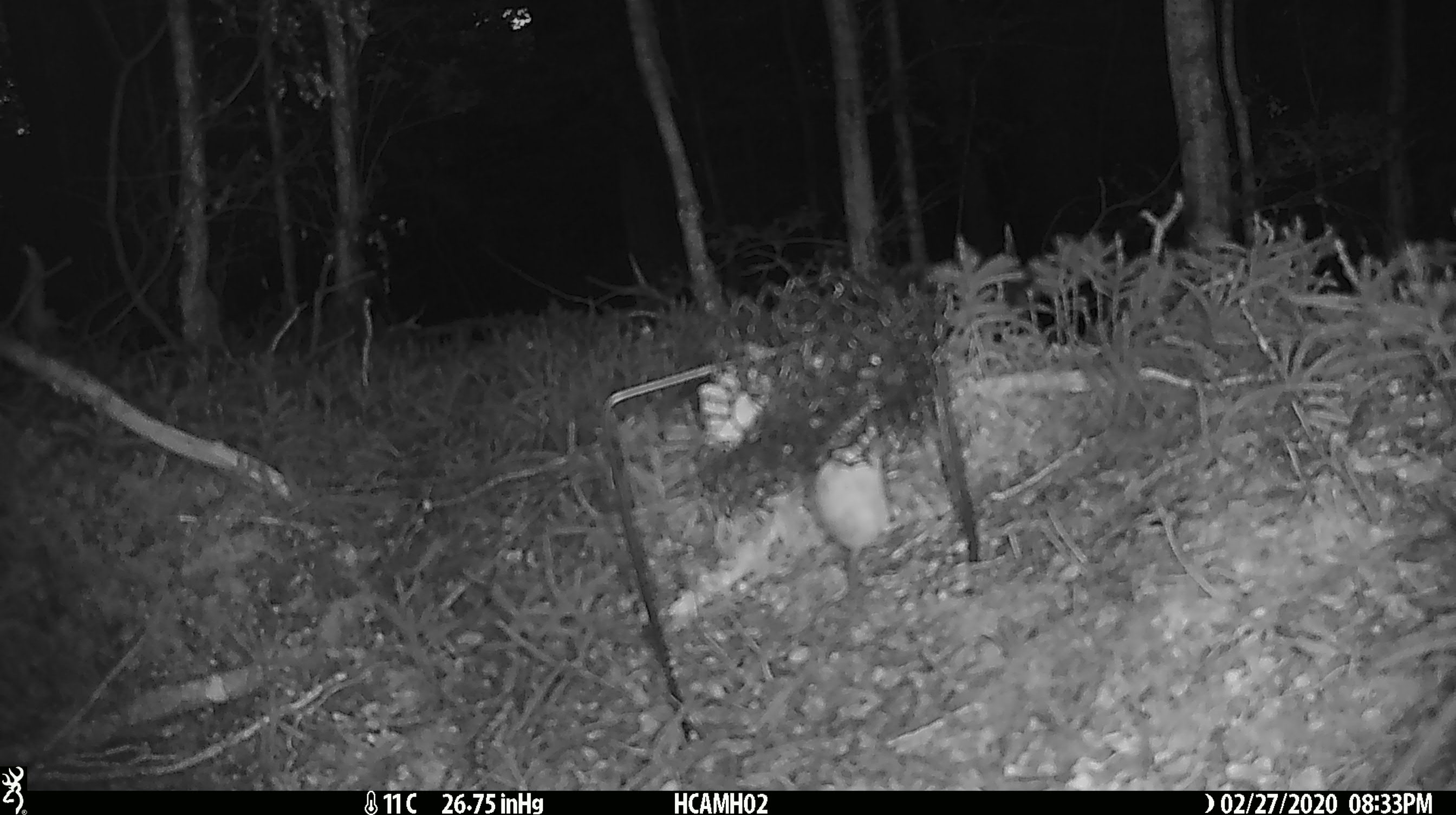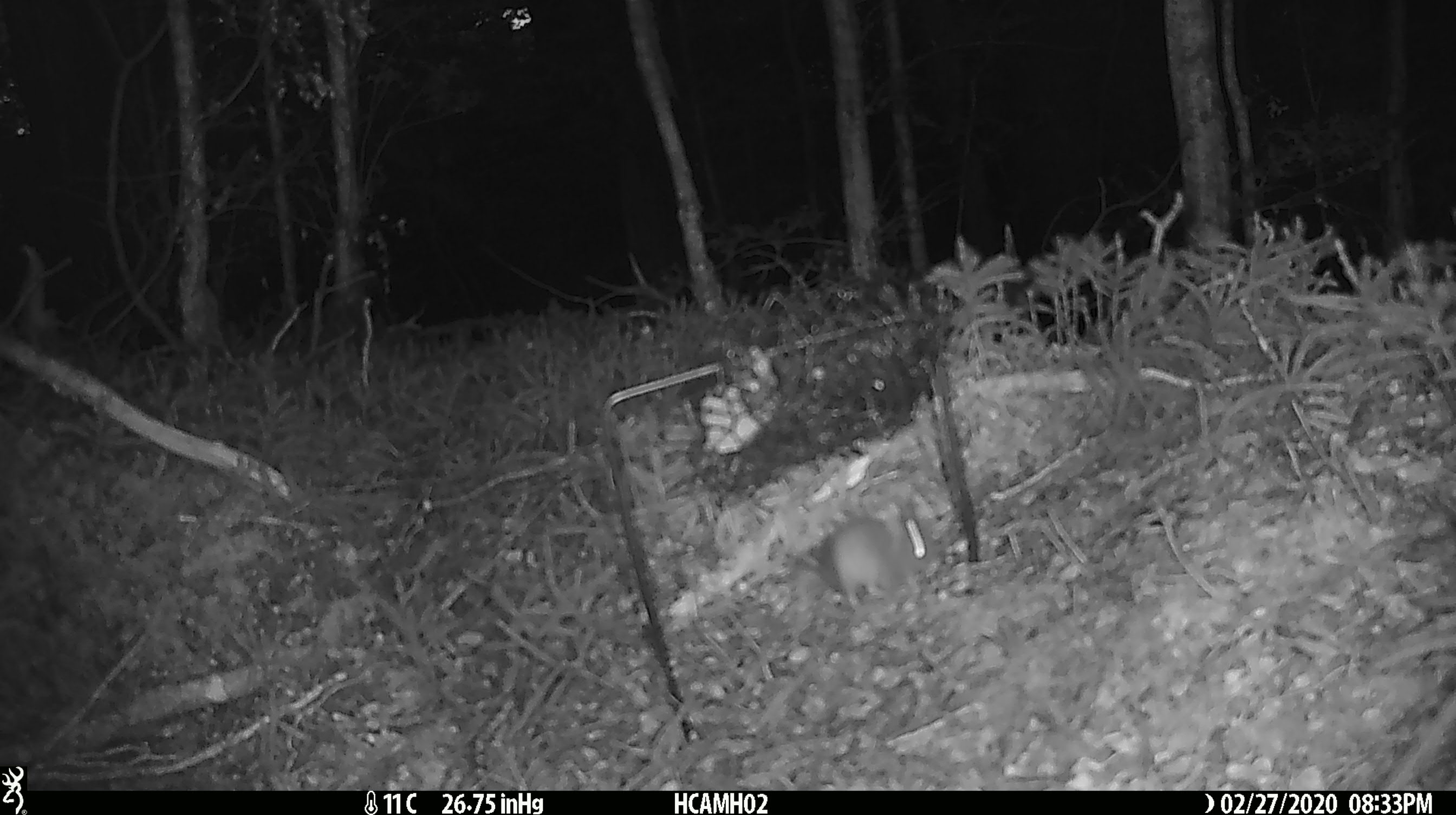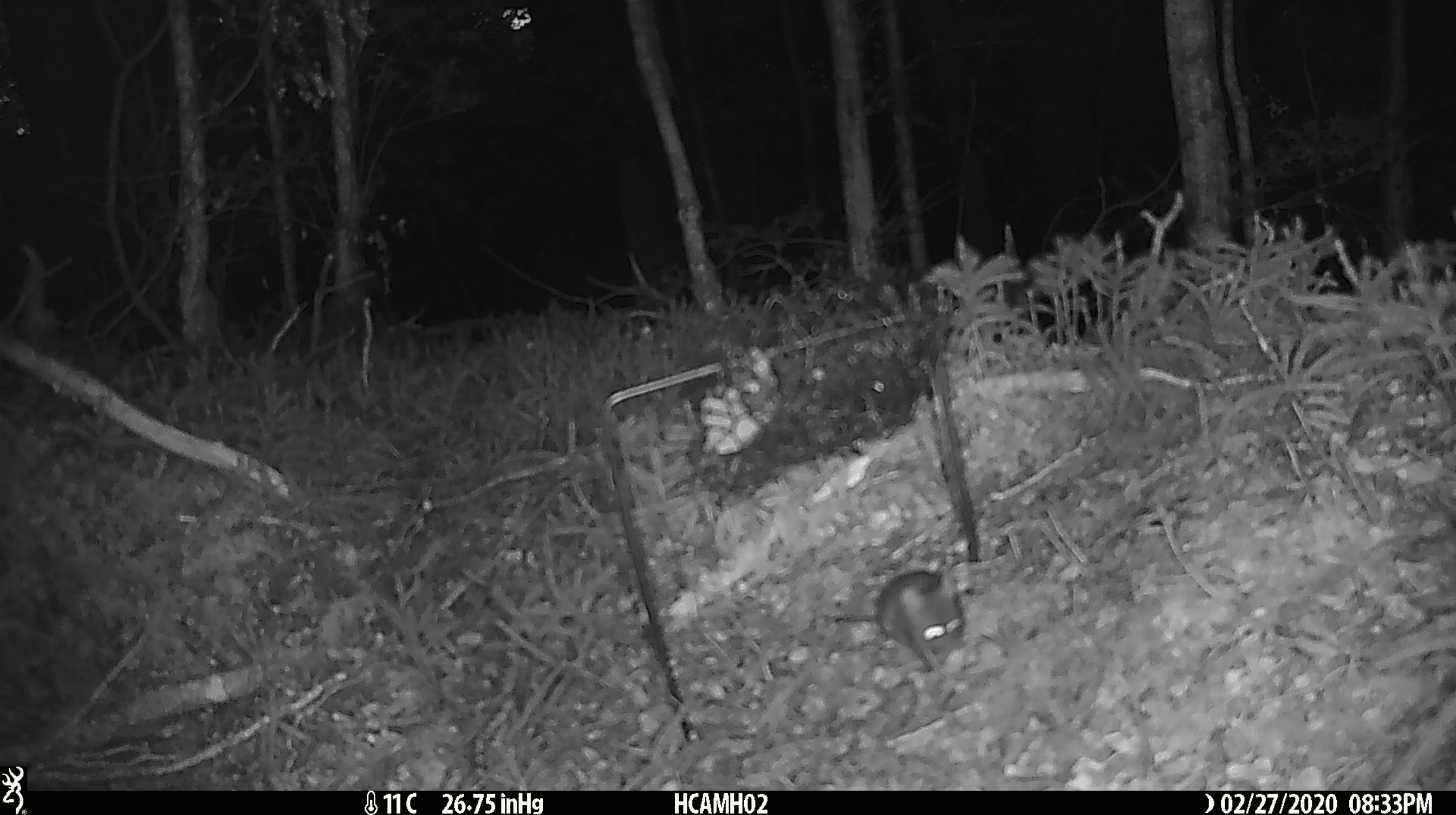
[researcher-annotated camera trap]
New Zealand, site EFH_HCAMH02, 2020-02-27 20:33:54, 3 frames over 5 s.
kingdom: Animalia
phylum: Chordata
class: Mammalia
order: Rodentia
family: Muridae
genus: Mus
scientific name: Mus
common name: mouse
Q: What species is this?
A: Mouse (Mus).